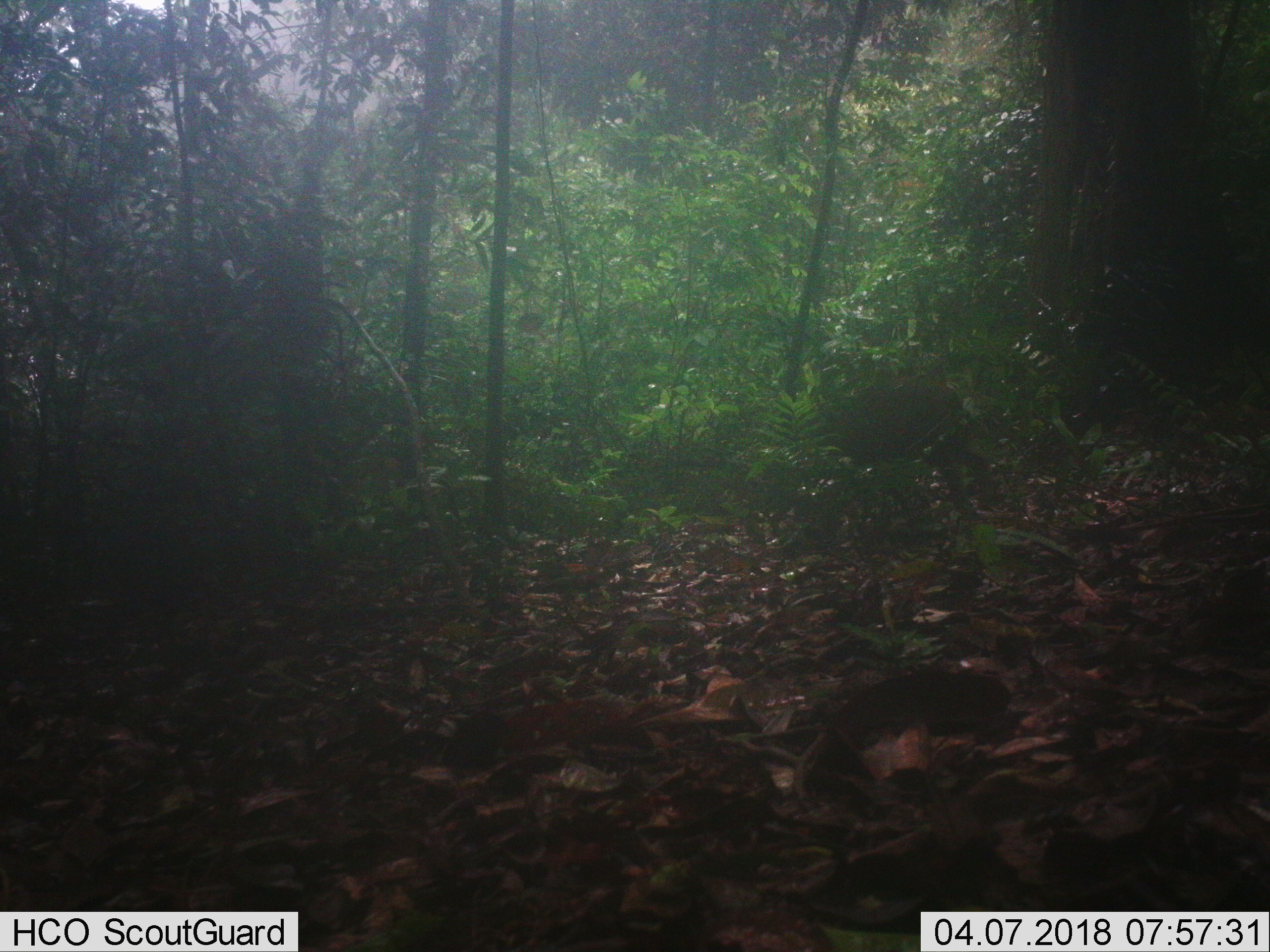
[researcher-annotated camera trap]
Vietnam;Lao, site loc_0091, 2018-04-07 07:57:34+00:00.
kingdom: Animalia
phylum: Chordata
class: Mammalia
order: Artiodactyla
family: Suidae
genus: Sus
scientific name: Sus scrofa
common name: eurasian wild pig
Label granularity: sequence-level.